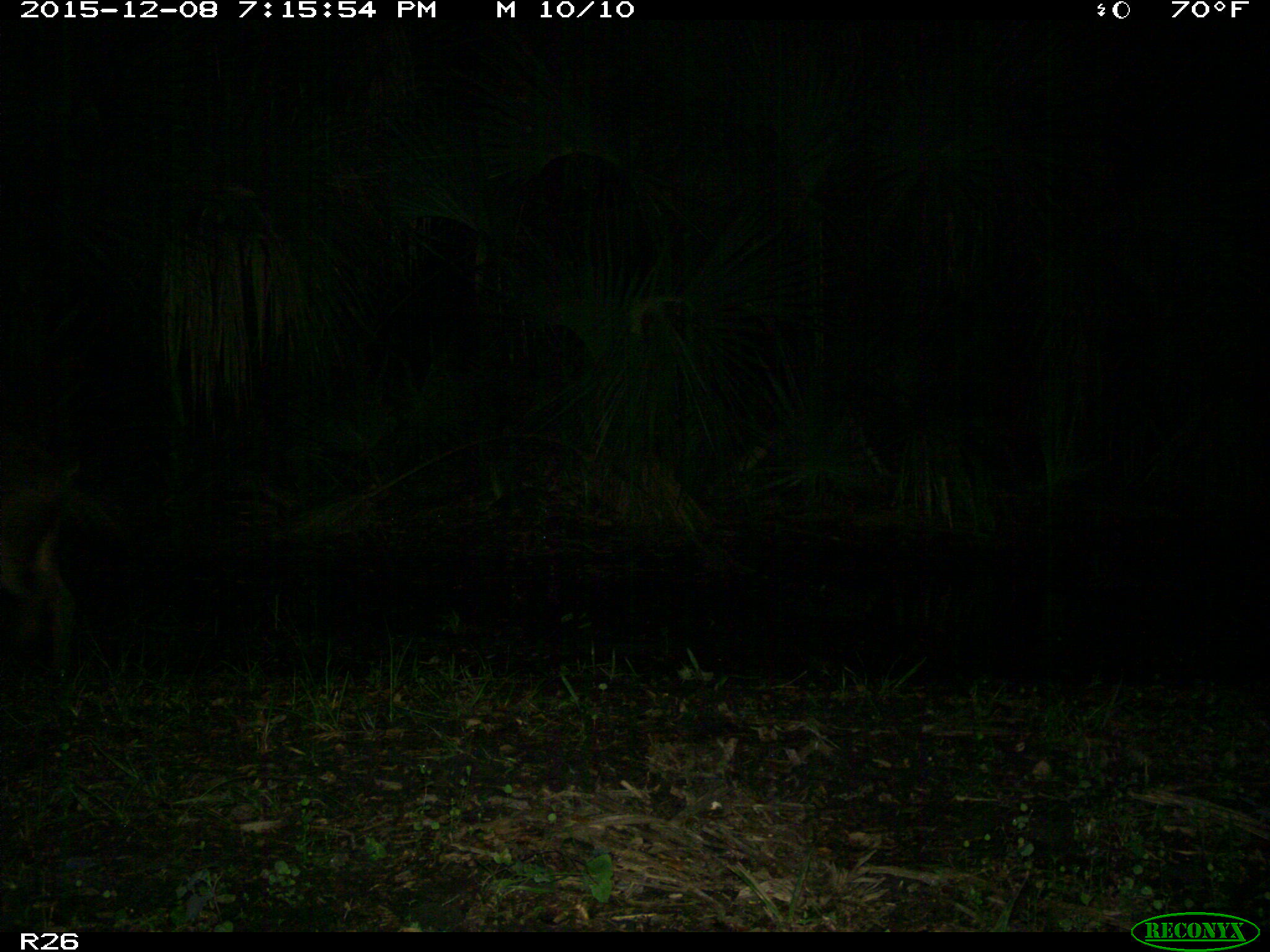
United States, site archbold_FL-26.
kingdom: Animalia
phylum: Chordata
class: Mammalia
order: Artiodactyla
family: Suidae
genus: Sus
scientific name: Sus scrofa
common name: wild boar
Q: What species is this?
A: Sus scrofa (wild boar).